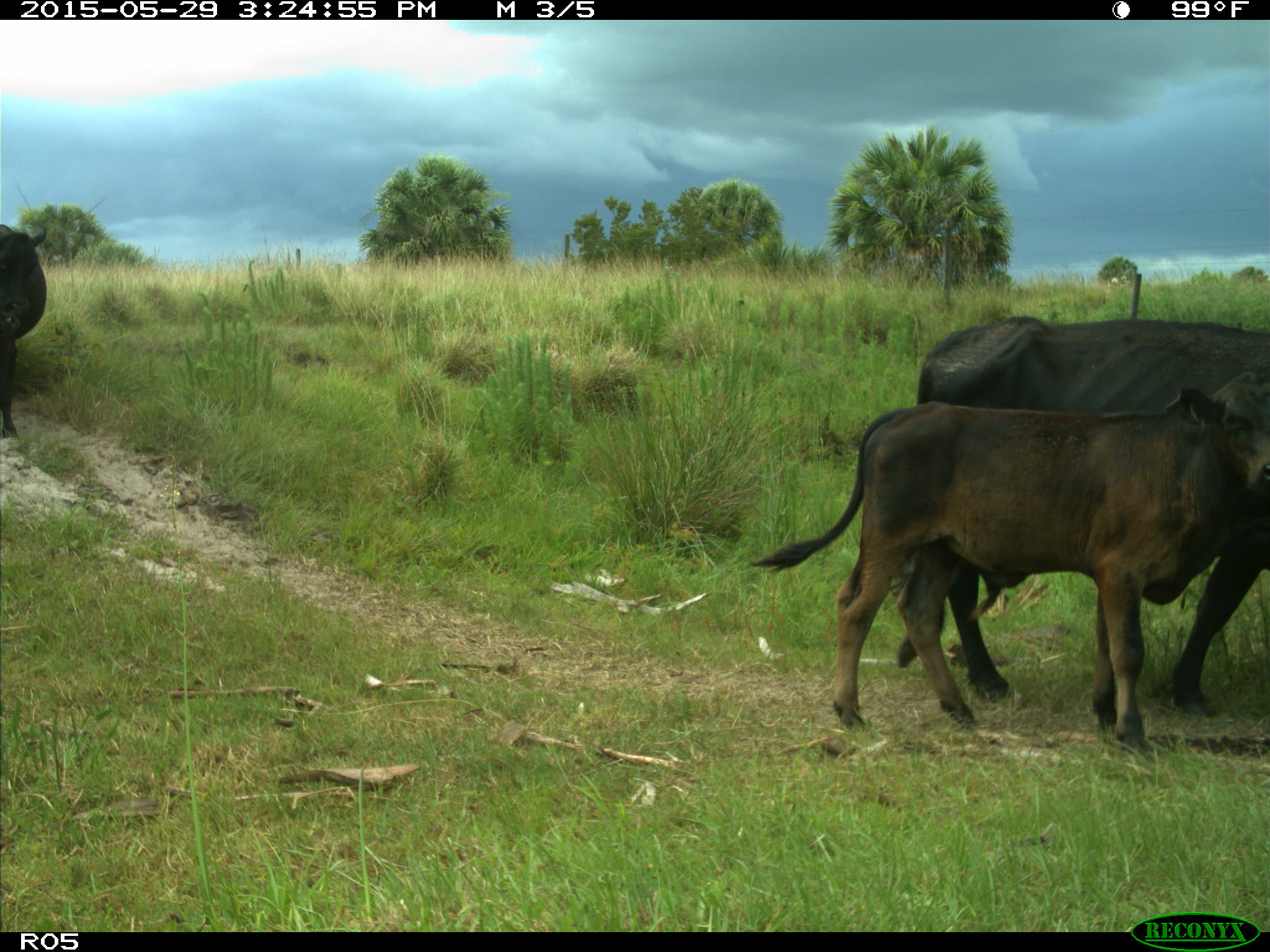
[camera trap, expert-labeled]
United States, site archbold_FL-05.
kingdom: Animalia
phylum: Chordata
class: Mammalia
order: Artiodactyla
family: Bovidae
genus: Bos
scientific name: Bos taurus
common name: domestic cow